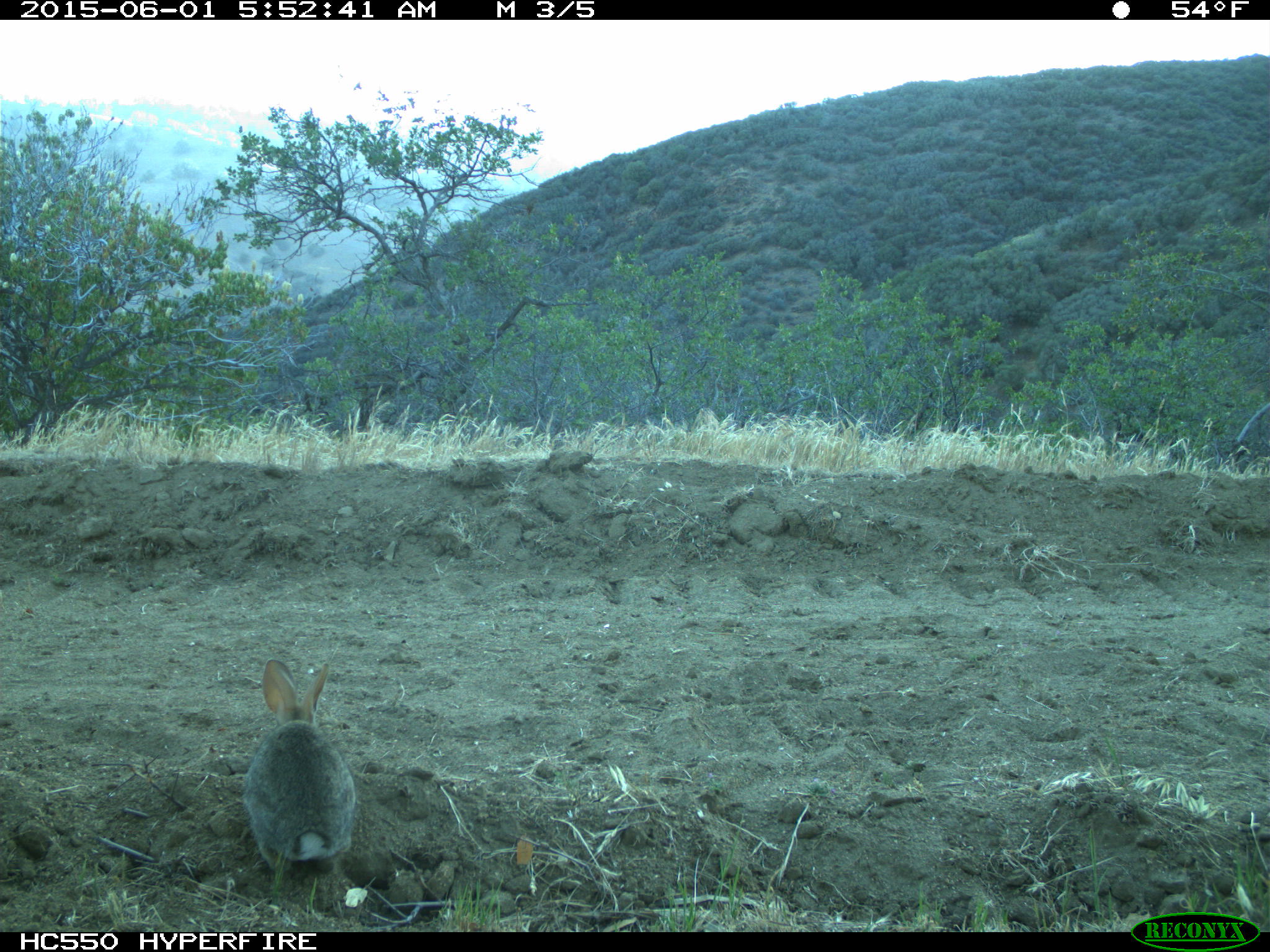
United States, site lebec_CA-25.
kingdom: Animalia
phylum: Chordata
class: Mammalia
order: Lagomorpha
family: Leporidae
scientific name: Leporidae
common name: rabbits and hares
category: unidentified rabbit